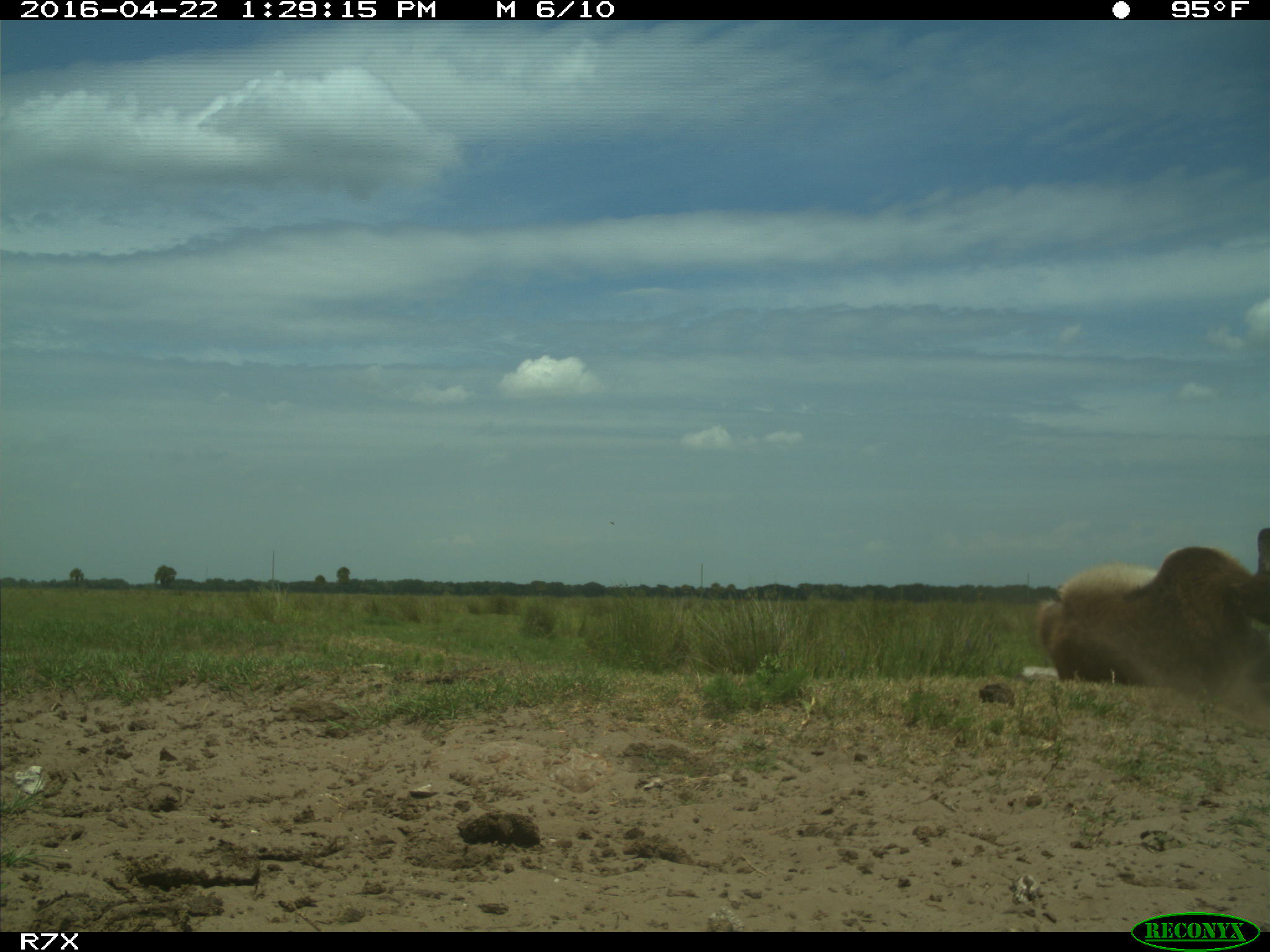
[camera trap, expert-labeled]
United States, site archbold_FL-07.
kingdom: Animalia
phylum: Chordata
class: Mammalia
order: Artiodactyla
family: Bovidae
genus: Bos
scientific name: Bos taurus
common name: domestic cow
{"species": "Bos taurus (domestic cow)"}